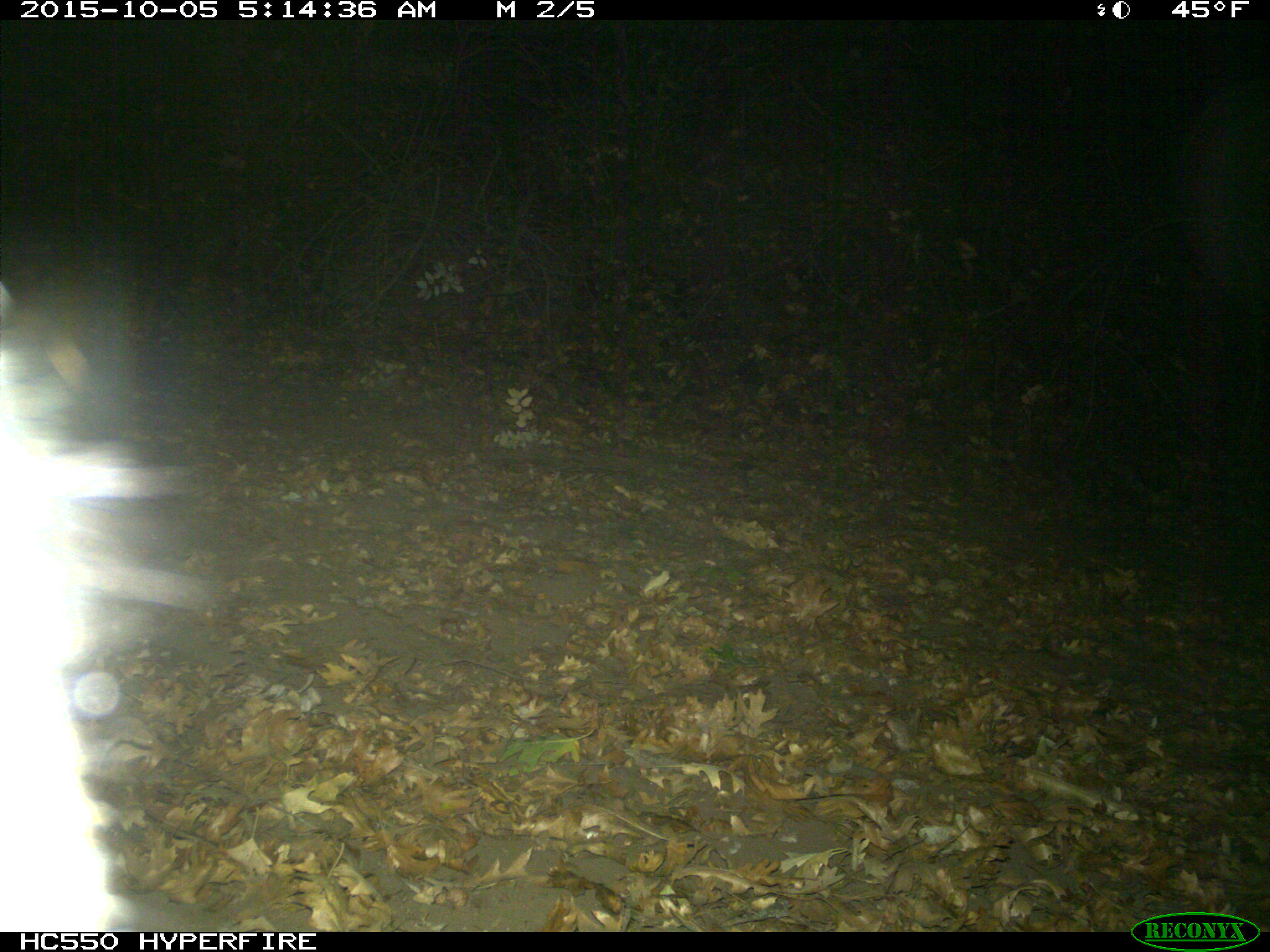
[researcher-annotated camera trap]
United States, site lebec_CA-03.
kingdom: Animalia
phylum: Chordata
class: Mammalia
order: Carnivora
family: Felidae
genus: Lynx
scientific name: Lynx rufus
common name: bobcat